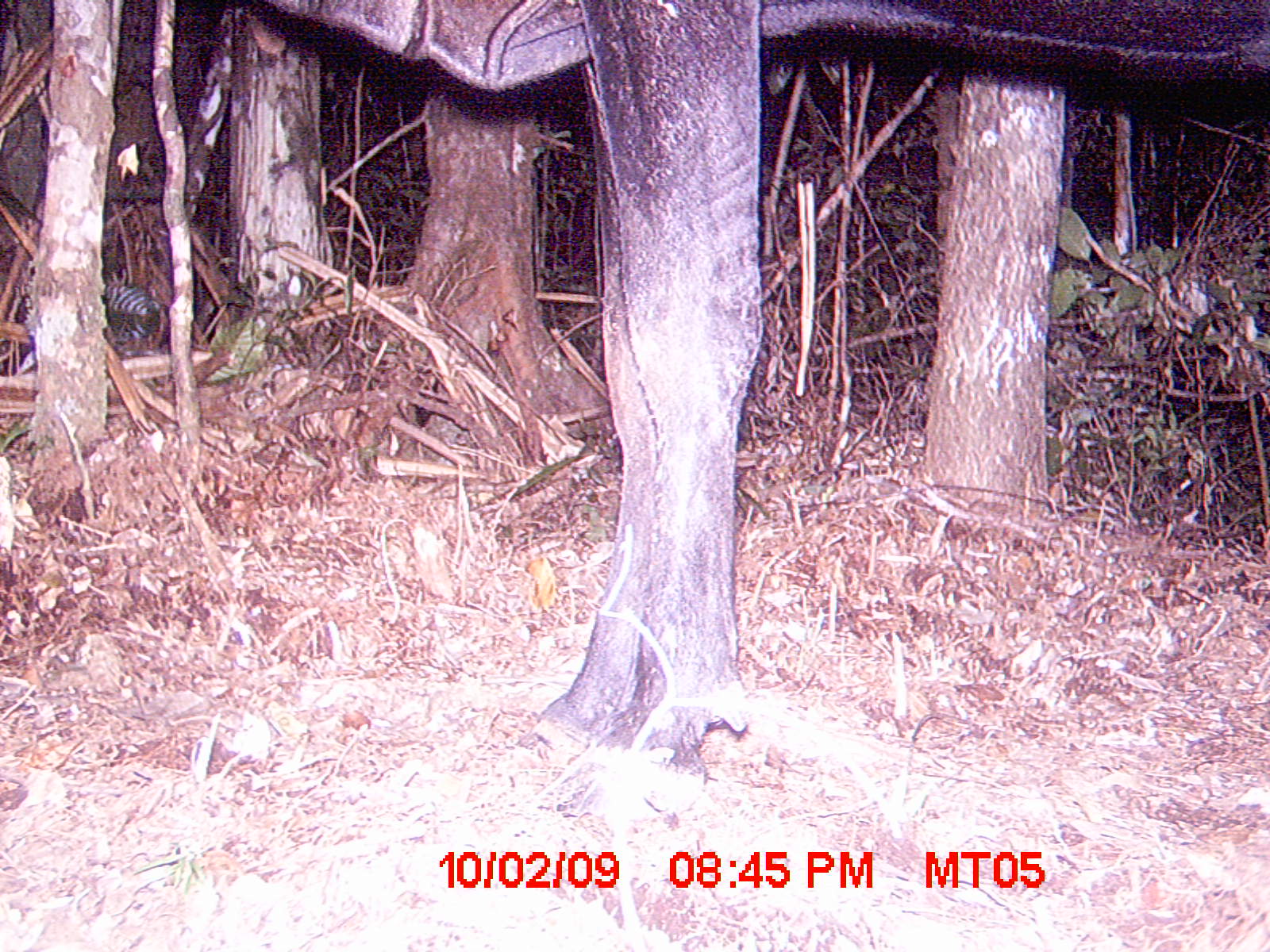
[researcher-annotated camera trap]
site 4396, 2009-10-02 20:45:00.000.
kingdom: Animalia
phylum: Chordata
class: Mammalia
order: Artiodactyla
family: Bovidae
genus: Bos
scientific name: Bos taurus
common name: domestic cattle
Bos taurus (domestic cattle), count 1.